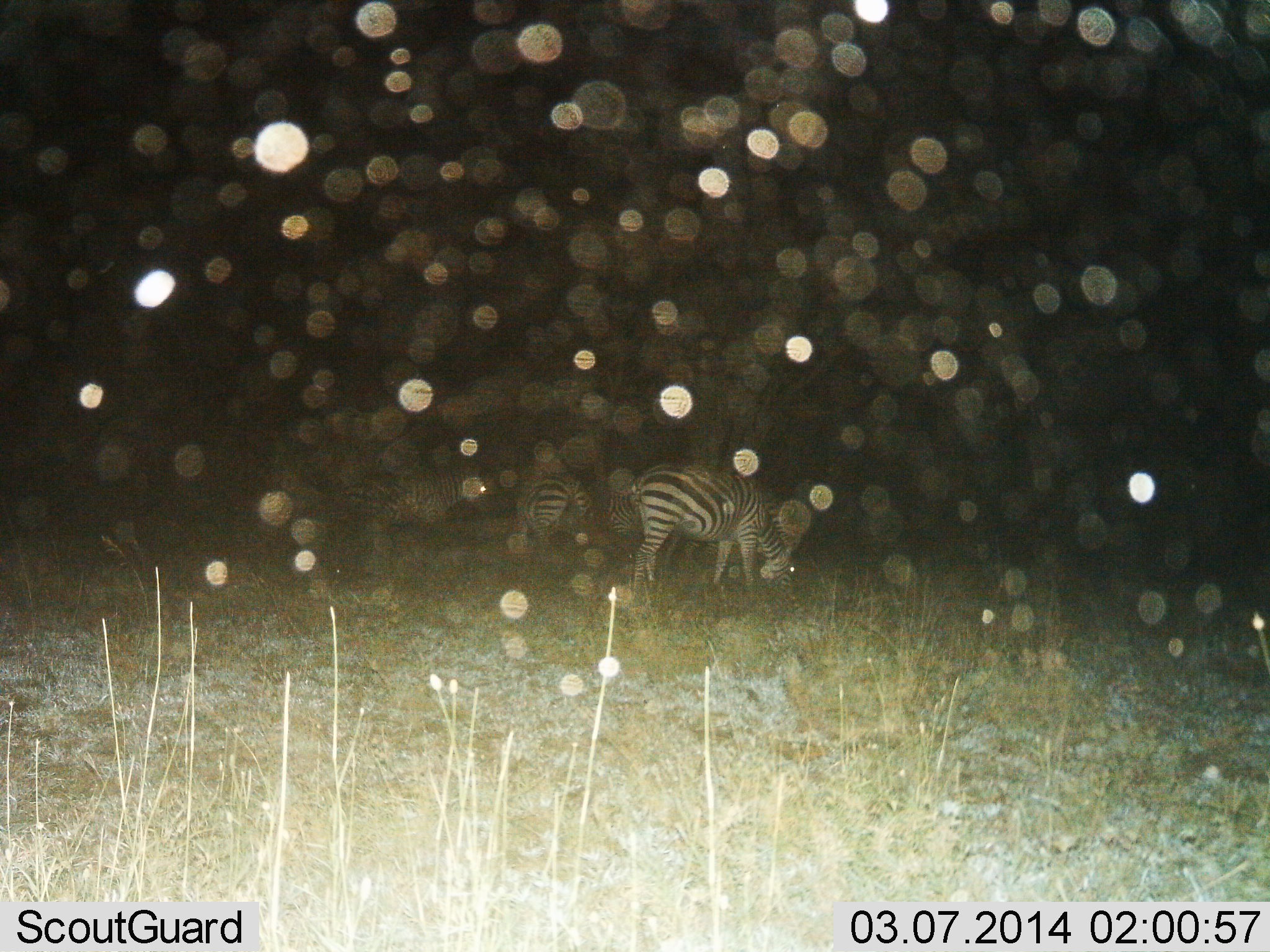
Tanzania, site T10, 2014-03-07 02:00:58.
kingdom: Animalia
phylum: Chordata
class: Mammalia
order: Perissodactyla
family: Equidae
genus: Equus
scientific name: Equus quagga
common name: plains zebra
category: zebra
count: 3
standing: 30%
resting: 20%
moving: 0%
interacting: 0%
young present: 0%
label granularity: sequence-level